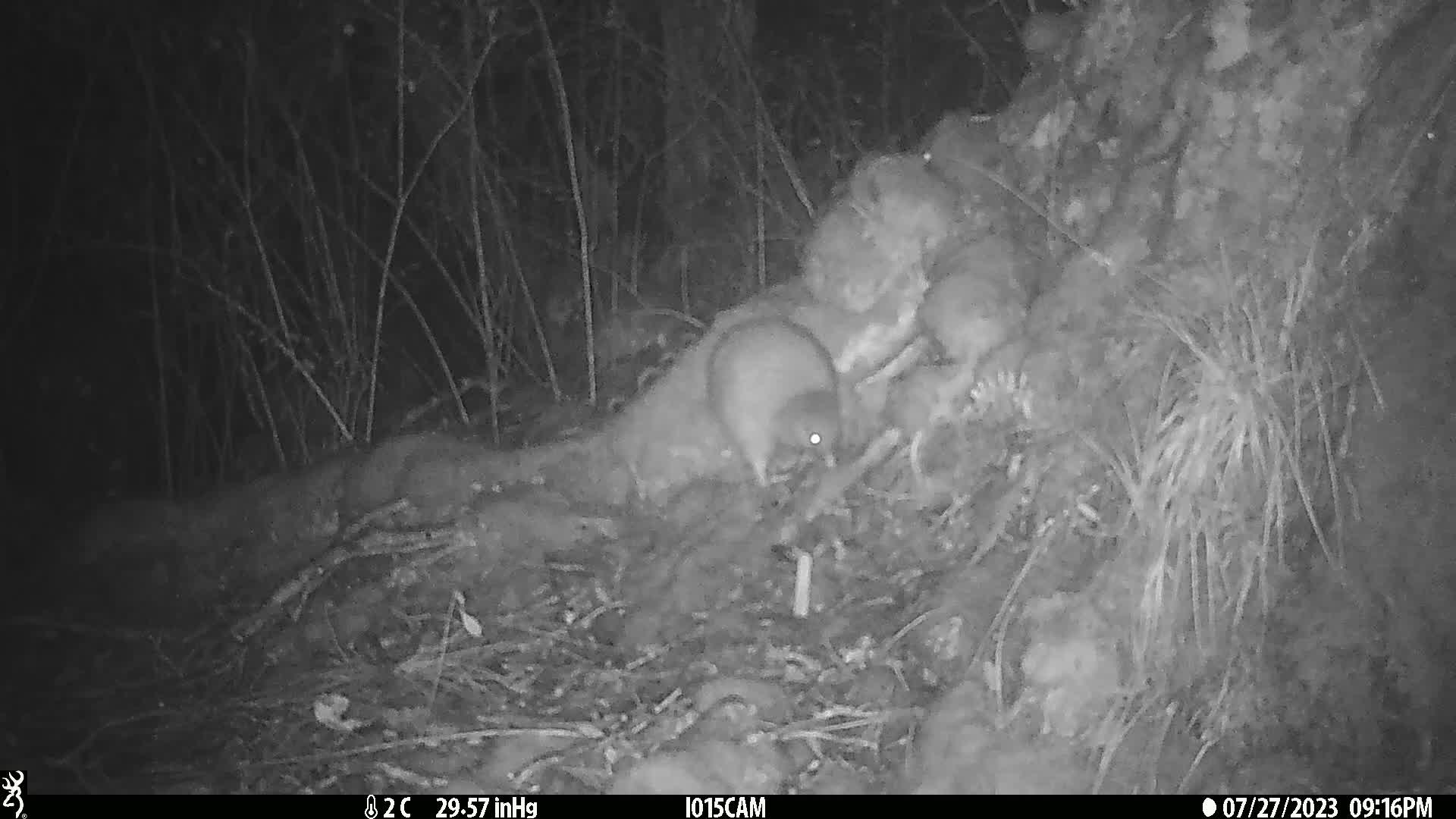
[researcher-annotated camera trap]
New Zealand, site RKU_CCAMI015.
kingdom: Animalia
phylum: Chordata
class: Aves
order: Apterygiformes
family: Apterygidae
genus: Apteryx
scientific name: Apteryx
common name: kiwi